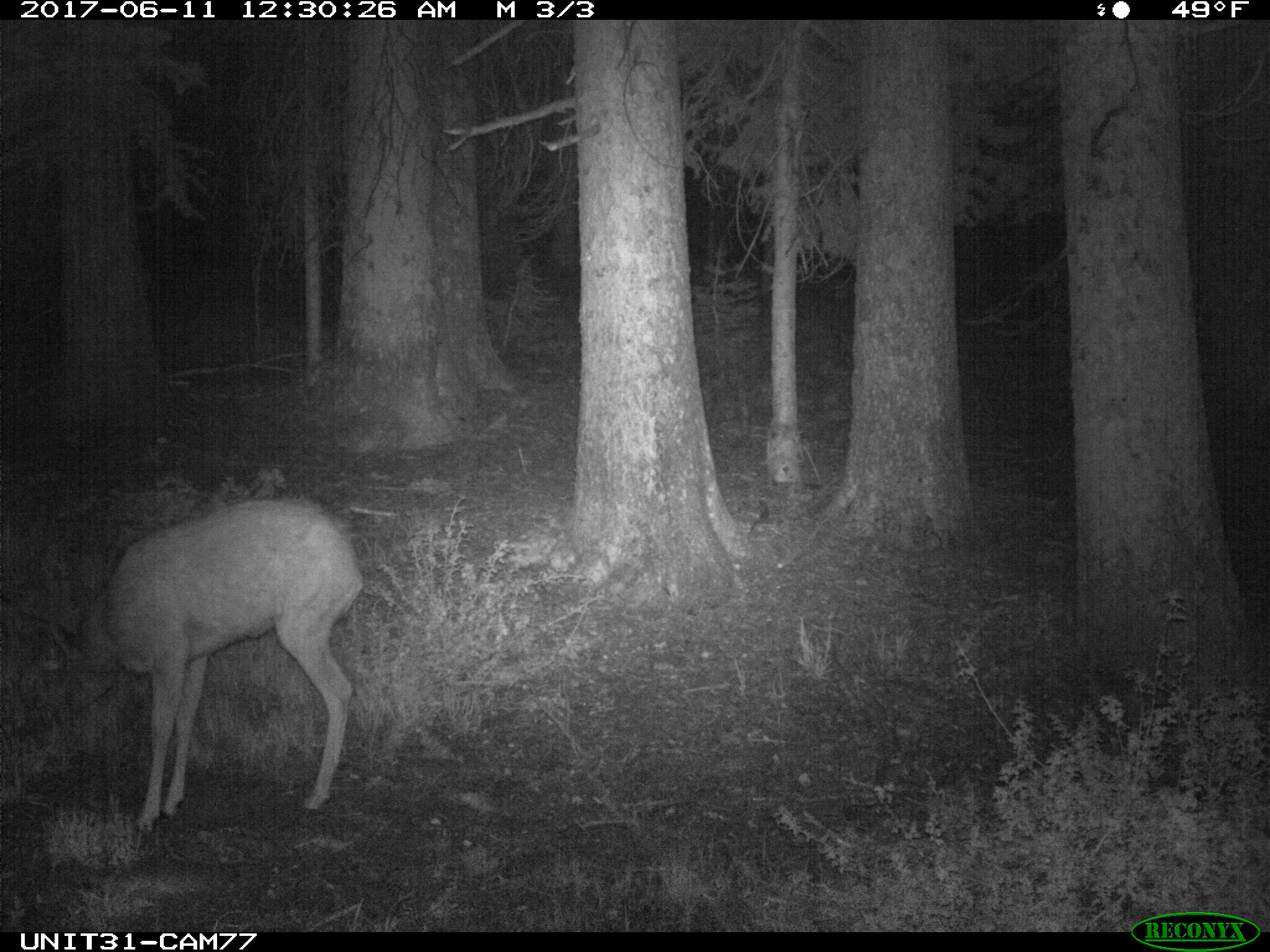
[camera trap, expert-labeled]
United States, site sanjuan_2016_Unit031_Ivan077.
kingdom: Animalia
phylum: Chordata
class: Mammalia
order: Artiodactyla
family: Cervidae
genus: Odocoileus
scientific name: Odocoileus hemionus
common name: mule deer